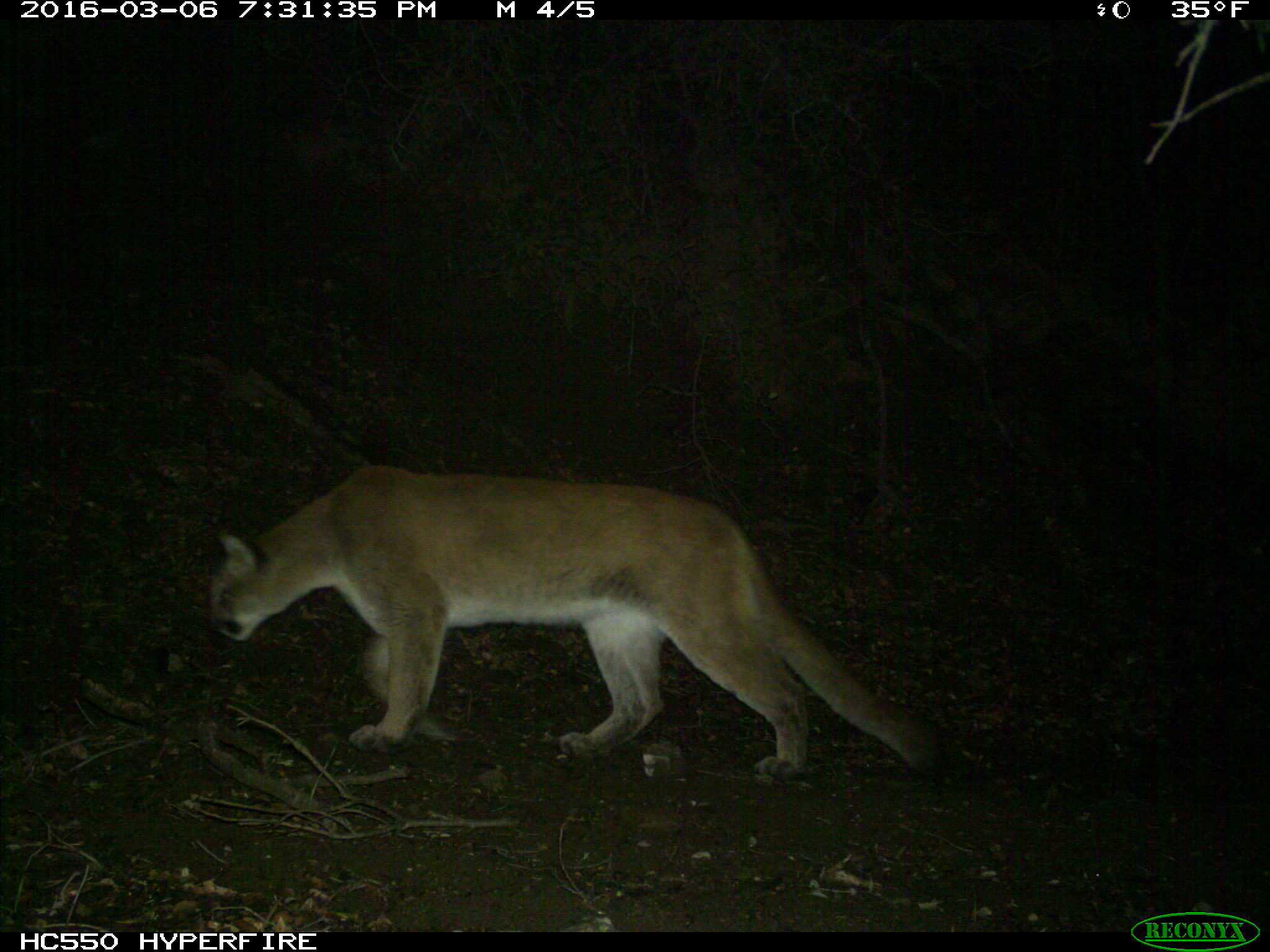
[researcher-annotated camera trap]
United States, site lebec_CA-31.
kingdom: Animalia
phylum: Chordata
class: Mammalia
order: Carnivora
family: Felidae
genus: Puma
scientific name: Puma concolor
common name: mountain lion